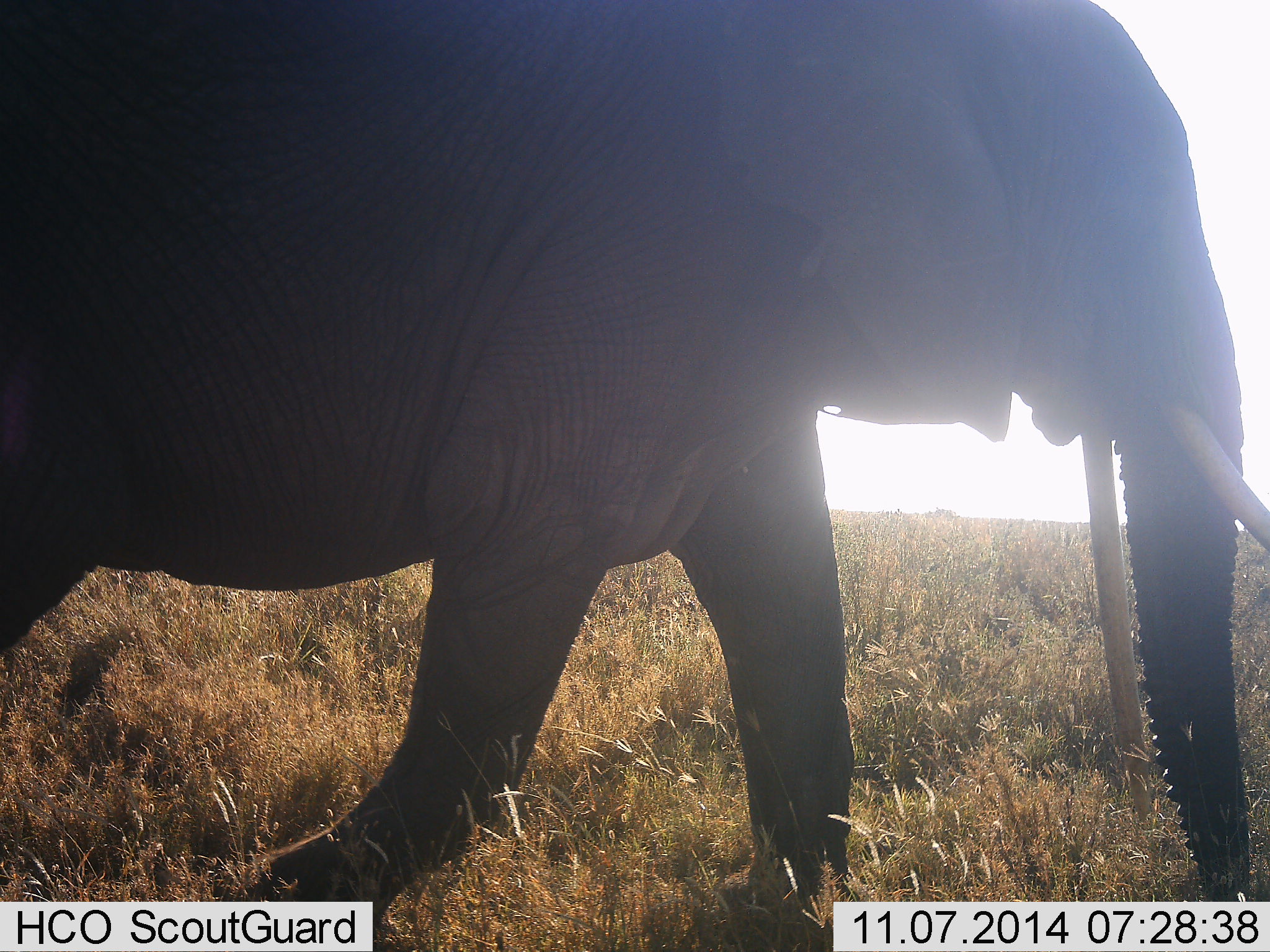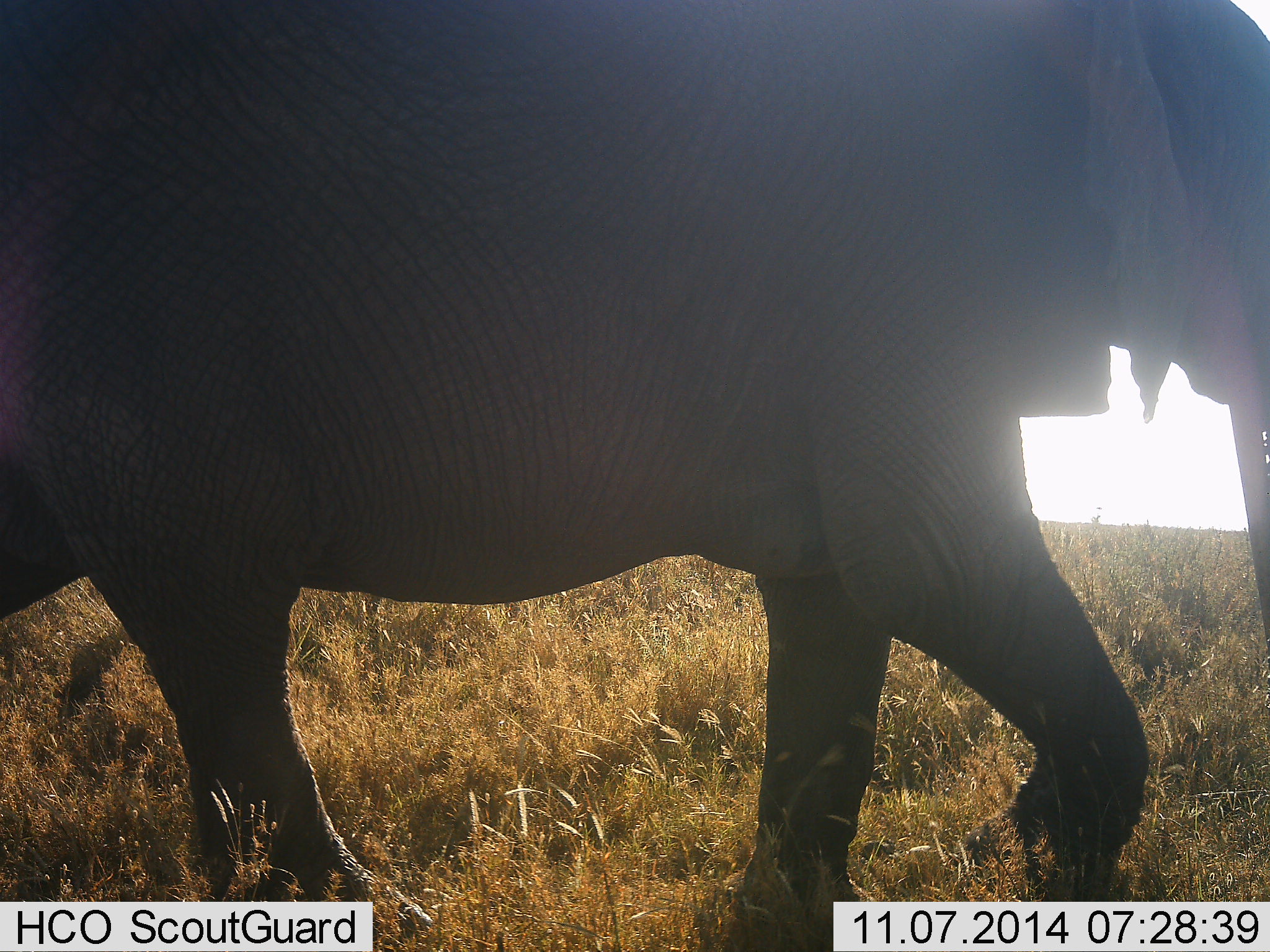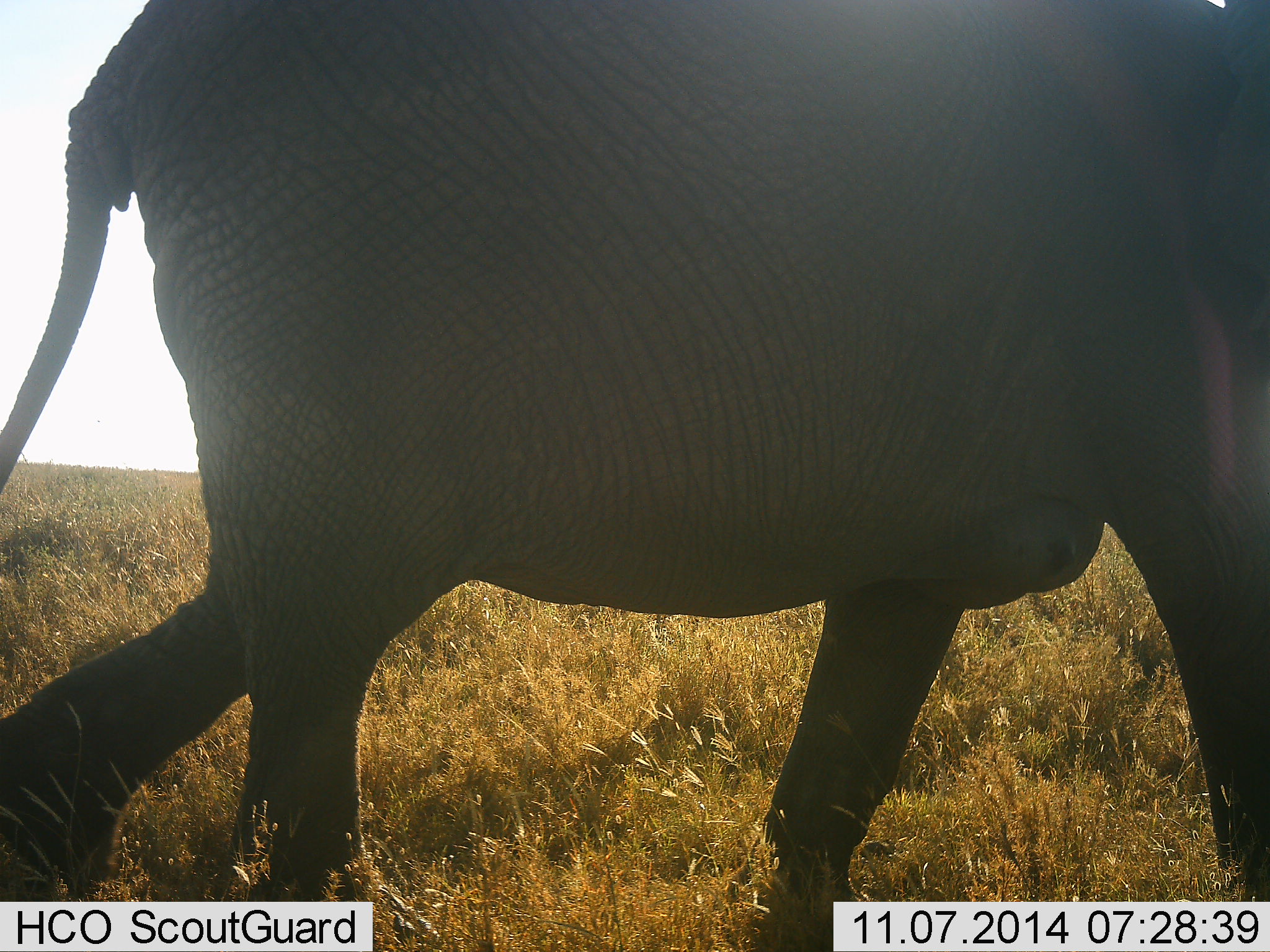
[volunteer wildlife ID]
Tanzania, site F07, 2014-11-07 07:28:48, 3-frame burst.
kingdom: Animalia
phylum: Chordata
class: Mammalia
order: Proboscidea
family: Elephantidae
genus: Loxodonta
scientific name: Loxodonta africana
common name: african bush elephant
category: elephant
Elephant (african bush elephant) (Loxodonta africana), count 1. Behavior (volunteer vote fractions): standing 0%, resting 10%, moving 90%, interacting 0%. Young present (vote fraction): 0%. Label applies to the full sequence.